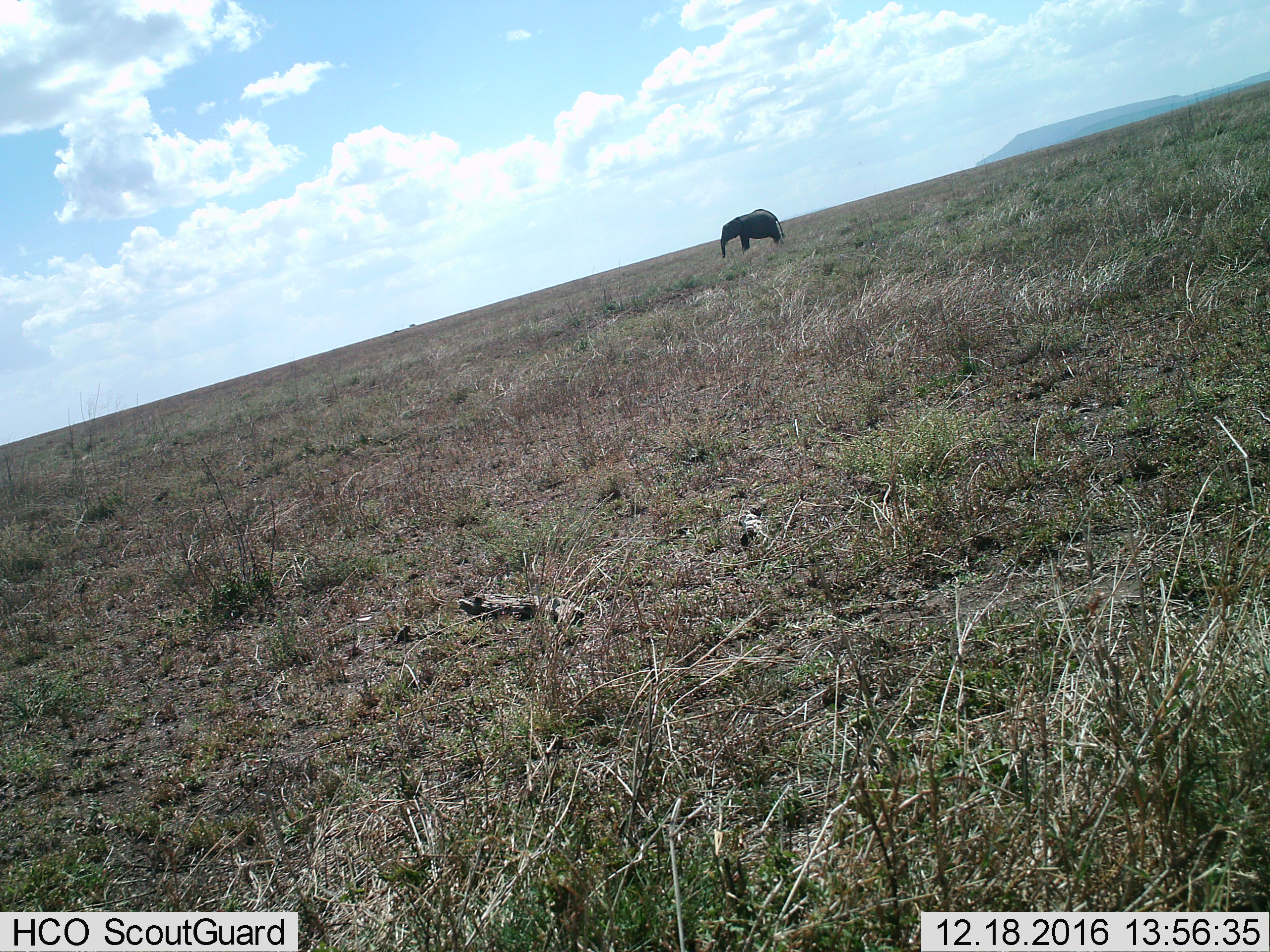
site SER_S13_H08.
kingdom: Animalia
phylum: Chordata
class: Mammalia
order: Proboscidea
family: Elephantidae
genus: Loxodonta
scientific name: Loxodonta africana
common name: african bush elephant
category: elephant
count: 1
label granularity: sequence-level